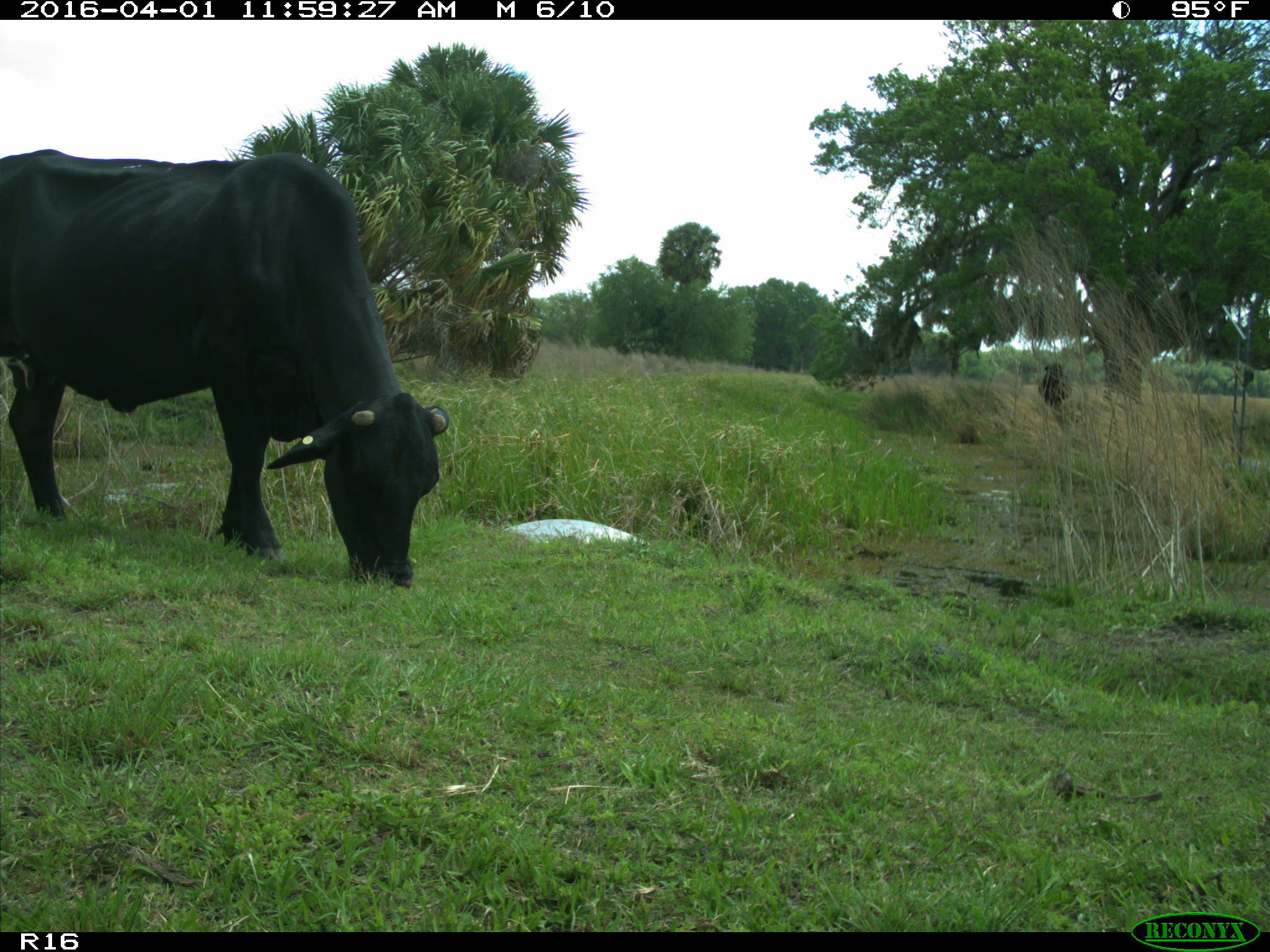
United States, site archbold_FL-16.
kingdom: Animalia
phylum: Chordata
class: Mammalia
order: Artiodactyla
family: Bovidae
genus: Bos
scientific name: Bos taurus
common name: domestic cow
Bos taurus (domestic cow).